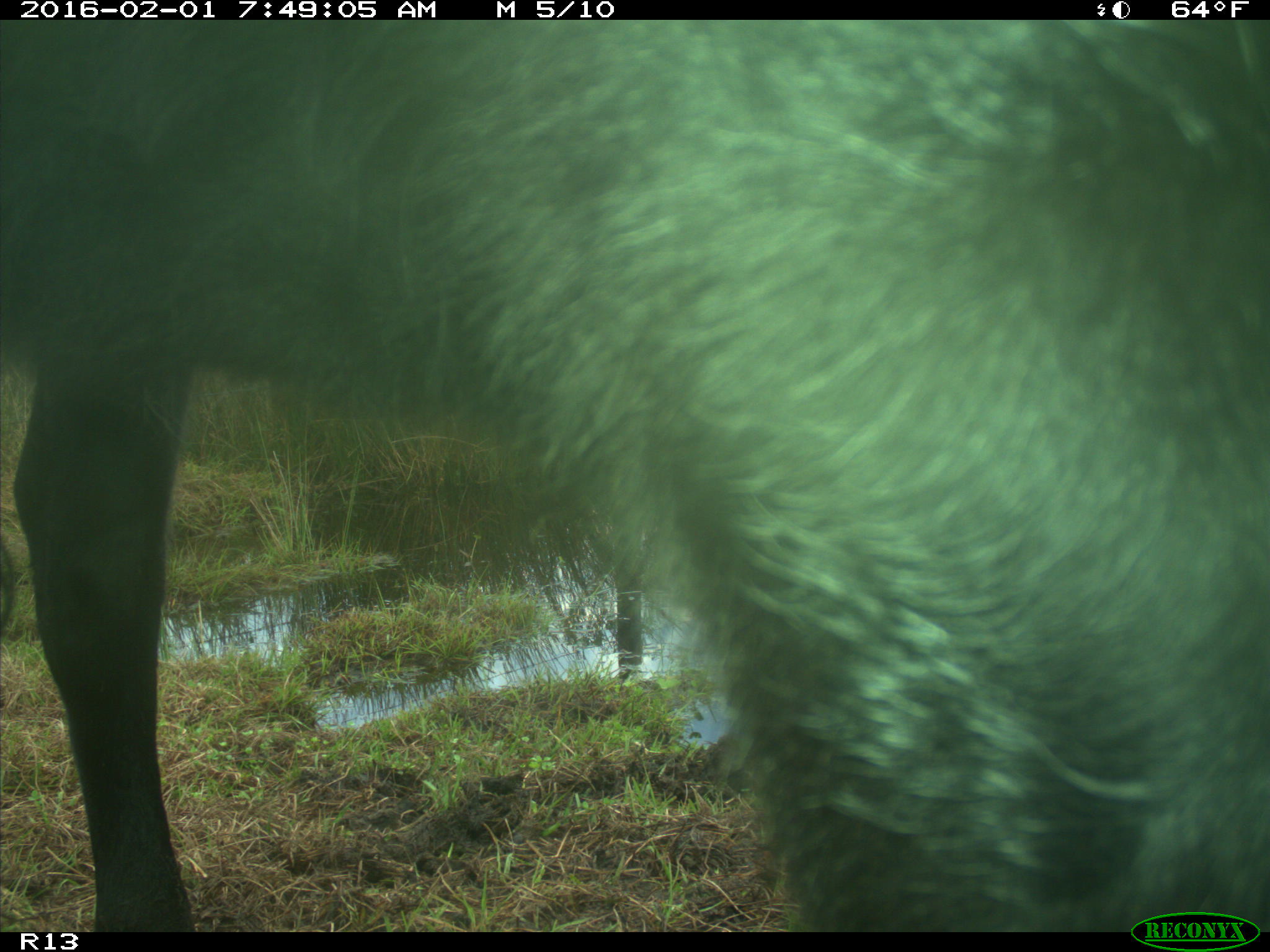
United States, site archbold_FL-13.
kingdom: Animalia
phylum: Chordata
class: Mammalia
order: Artiodactyla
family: Bovidae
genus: Bos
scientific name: Bos taurus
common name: domestic cow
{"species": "Bos taurus (domestic cow)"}